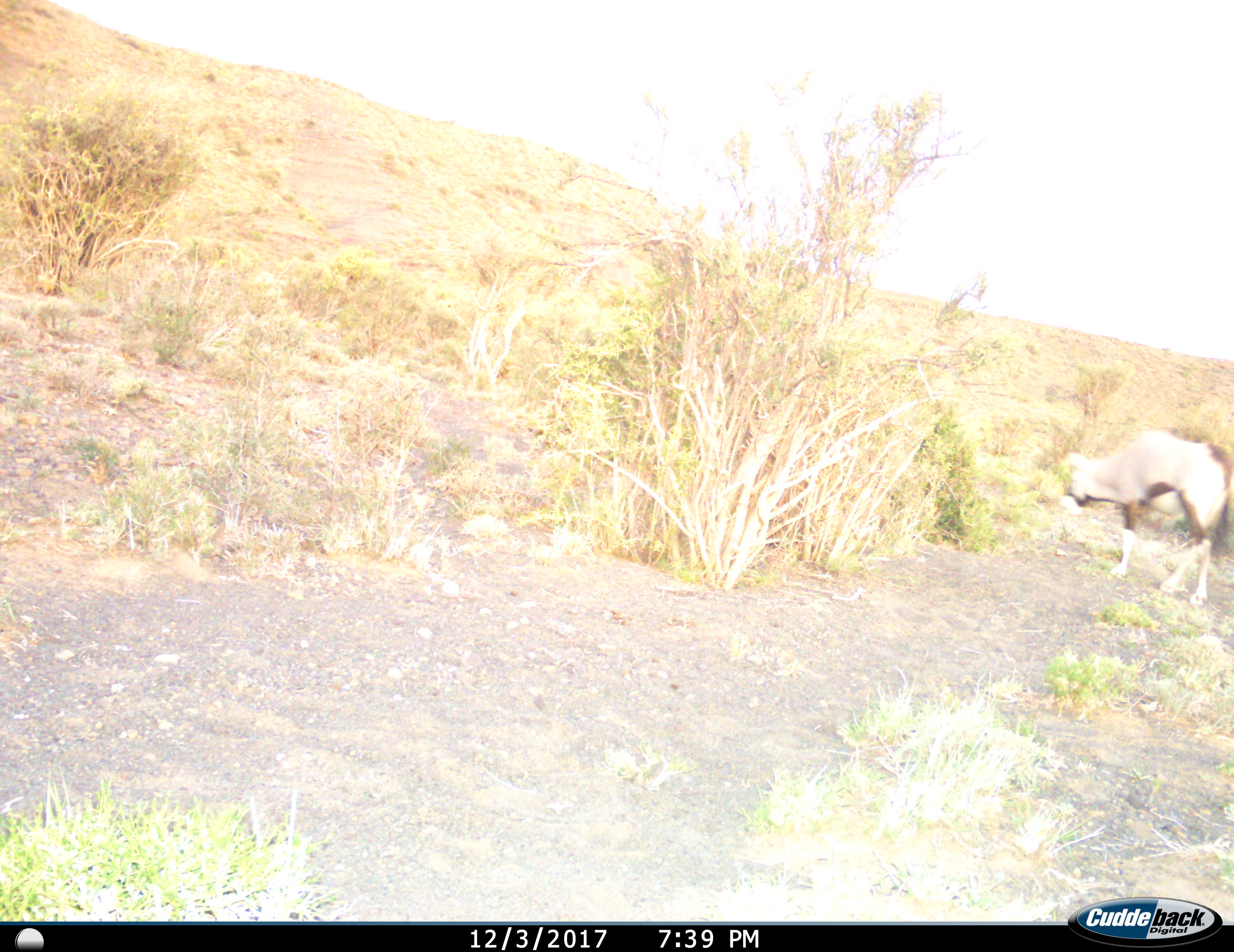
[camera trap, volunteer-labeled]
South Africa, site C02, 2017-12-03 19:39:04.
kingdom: Animalia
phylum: Chordata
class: Mammalia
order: Artiodactyla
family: Bovidae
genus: Oryx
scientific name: Oryx gazella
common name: gemsbok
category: gemsbokoryx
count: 1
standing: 57%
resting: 0%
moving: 29%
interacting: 0%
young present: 0%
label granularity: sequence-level